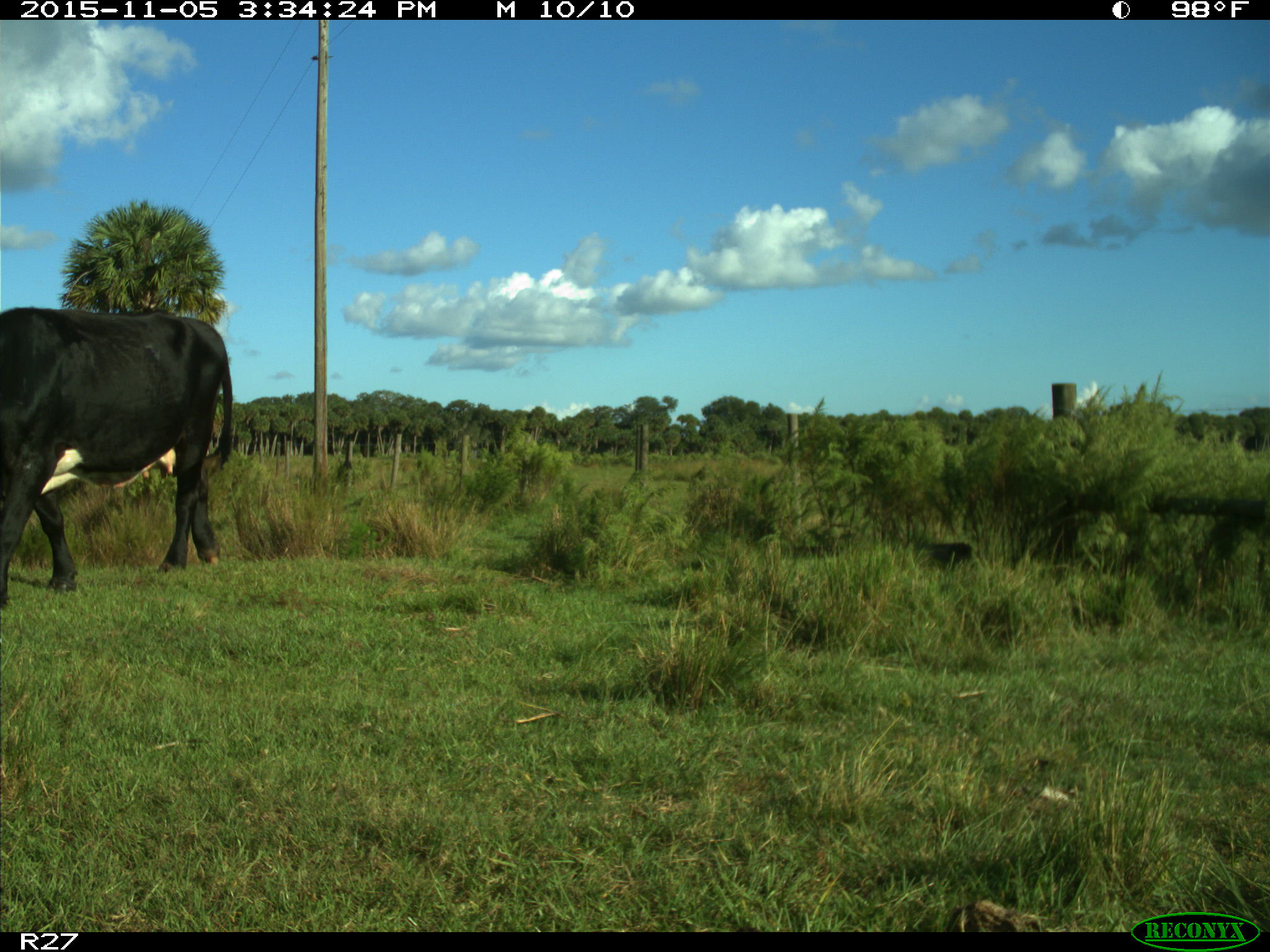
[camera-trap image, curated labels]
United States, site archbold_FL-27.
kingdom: Animalia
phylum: Chordata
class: Mammalia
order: Artiodactyla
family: Bovidae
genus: Bos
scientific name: Bos taurus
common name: domestic cow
Bos taurus (domestic cow).